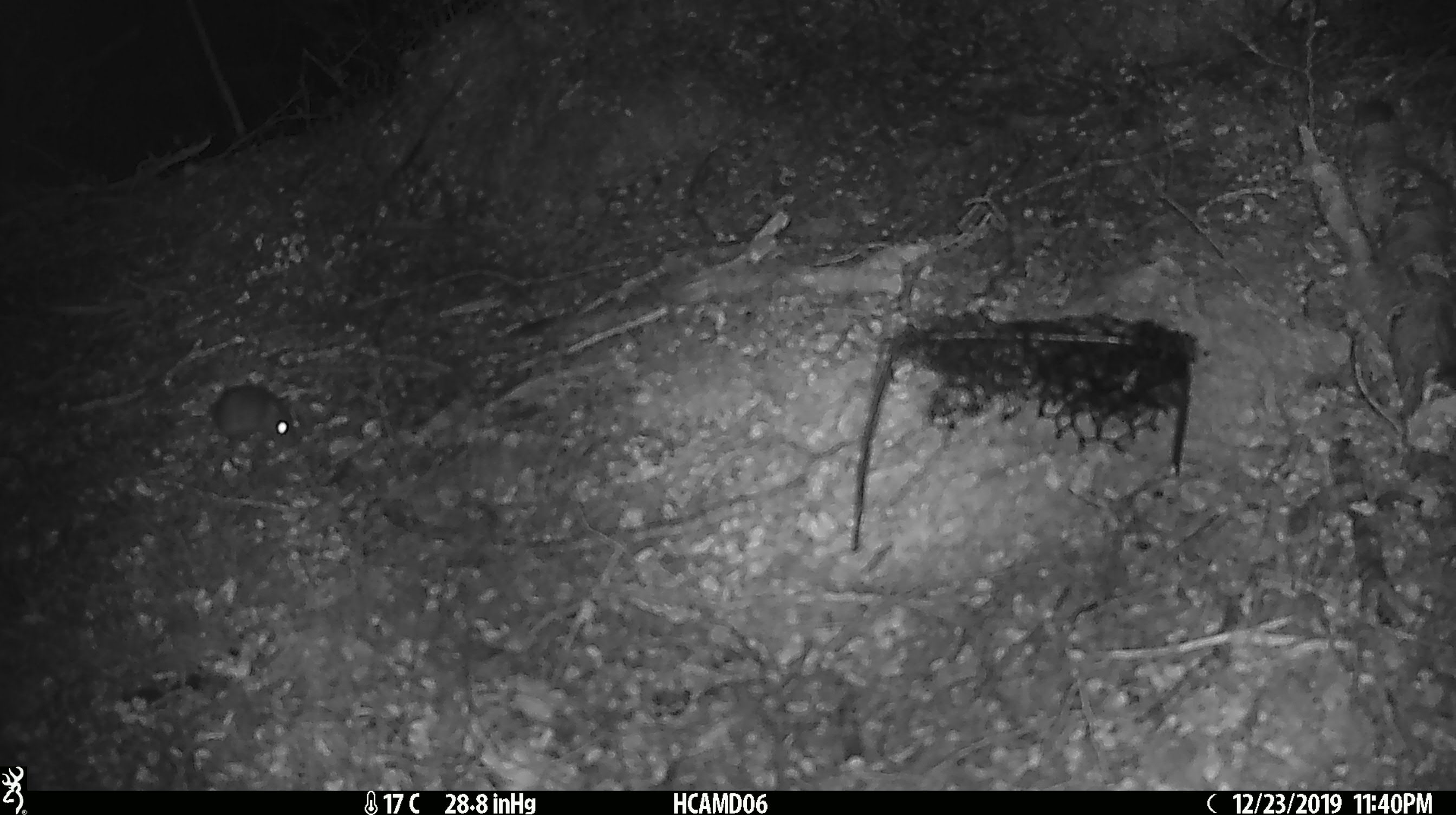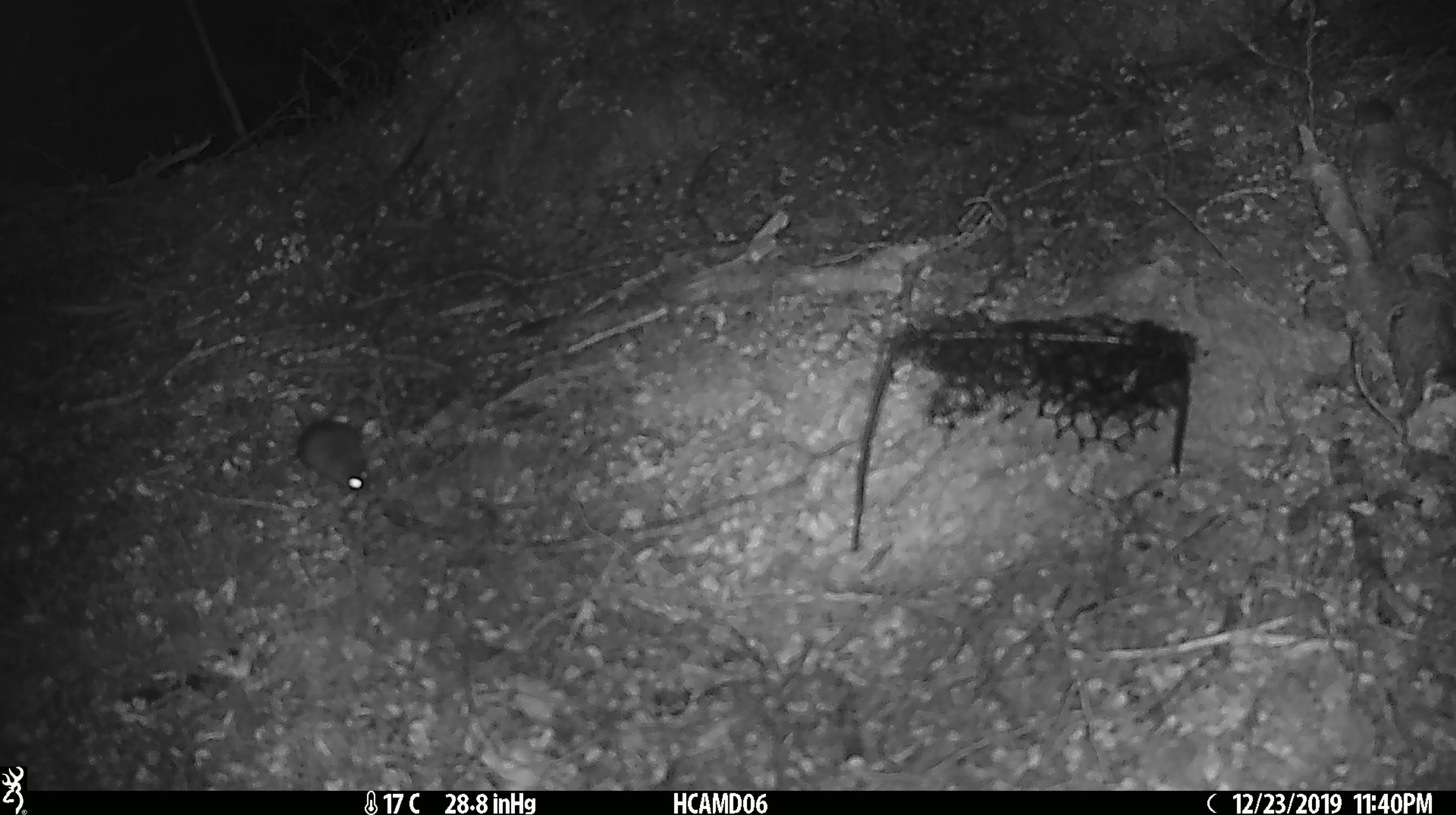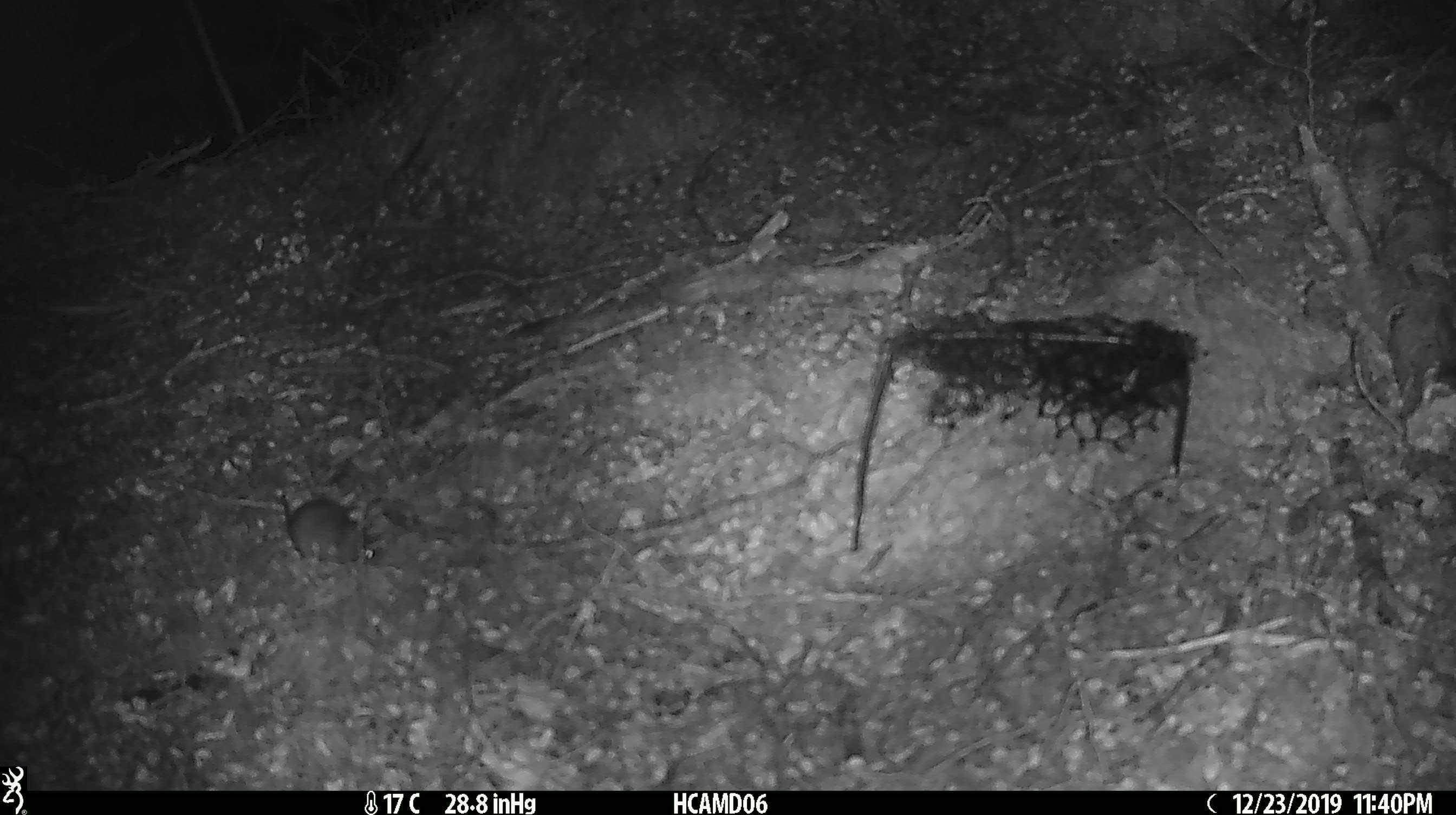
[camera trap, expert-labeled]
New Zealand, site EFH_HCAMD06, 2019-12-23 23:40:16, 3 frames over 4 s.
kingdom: Animalia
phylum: Chordata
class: Mammalia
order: Rodentia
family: Muridae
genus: Mus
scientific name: Mus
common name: mouse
Mouse (Mus).